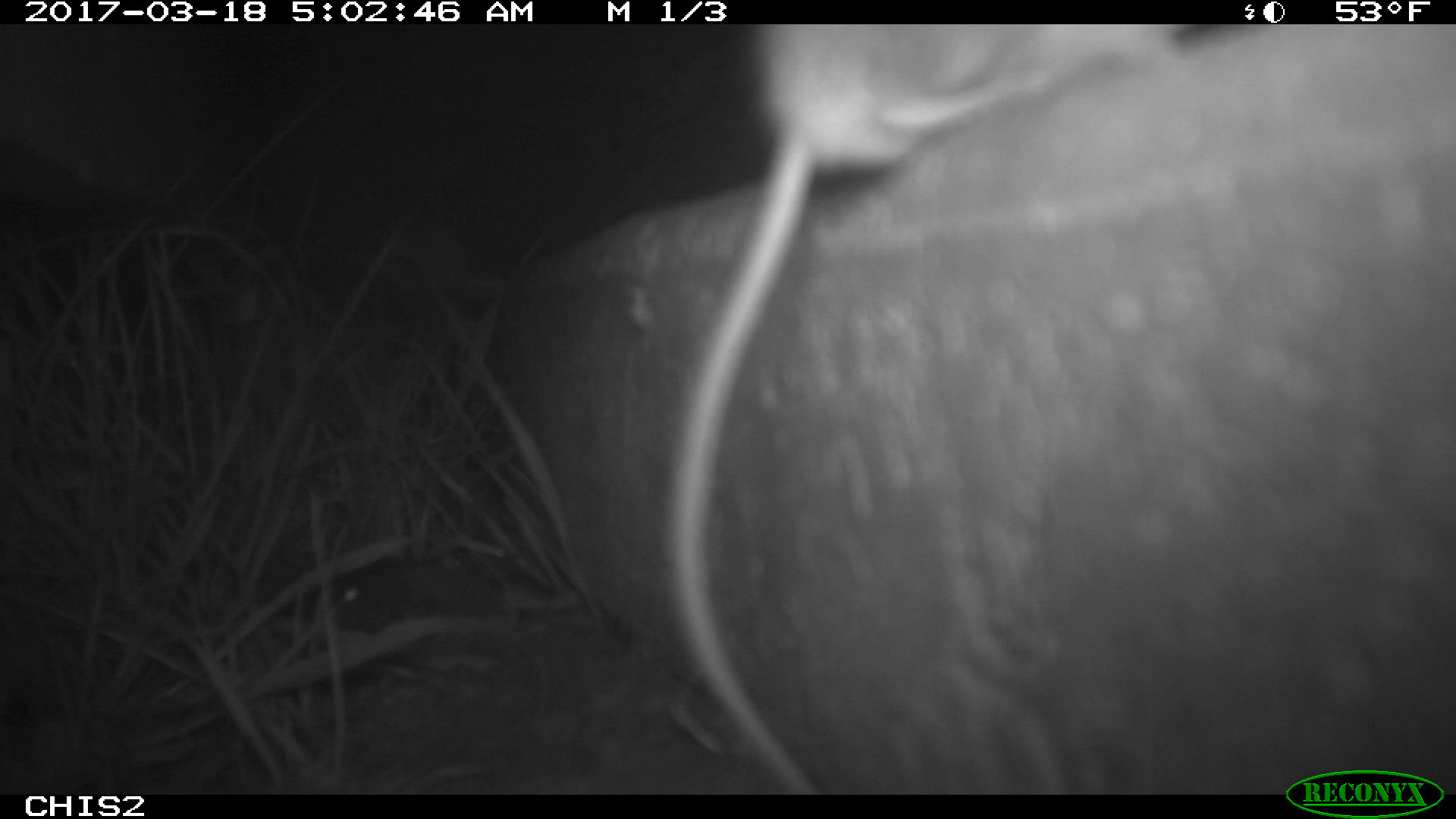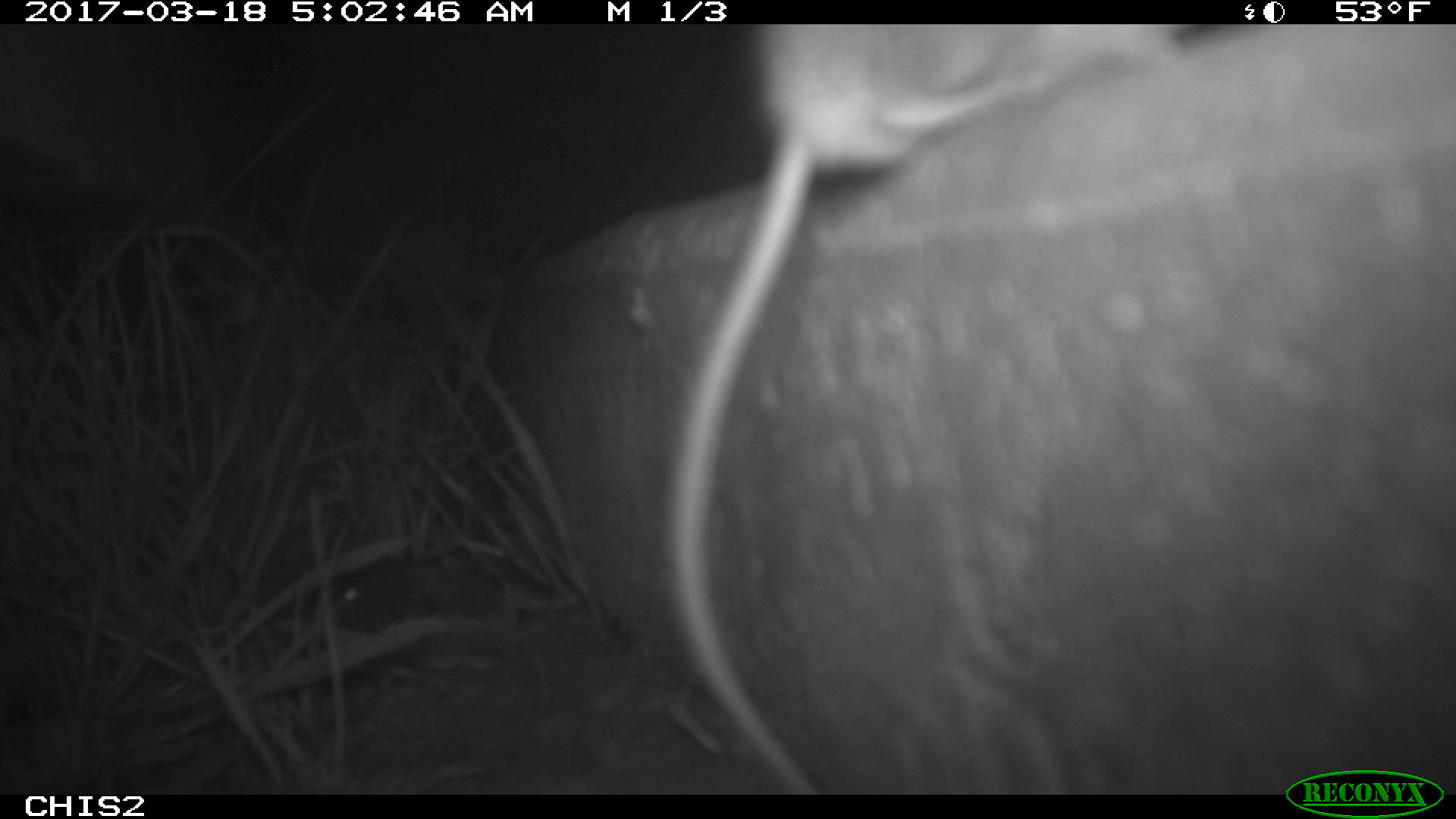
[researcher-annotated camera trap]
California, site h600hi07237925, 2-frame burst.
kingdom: Animalia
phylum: Chordata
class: Mammalia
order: Rodentia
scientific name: Rodentia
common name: rodent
Rodent (Rodentia).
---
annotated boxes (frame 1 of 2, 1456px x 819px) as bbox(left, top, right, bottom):
rodent: bbox(658, 23, 1197, 794)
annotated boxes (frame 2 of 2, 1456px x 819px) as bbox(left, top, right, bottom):
rodent: bbox(656, 22, 1200, 793)